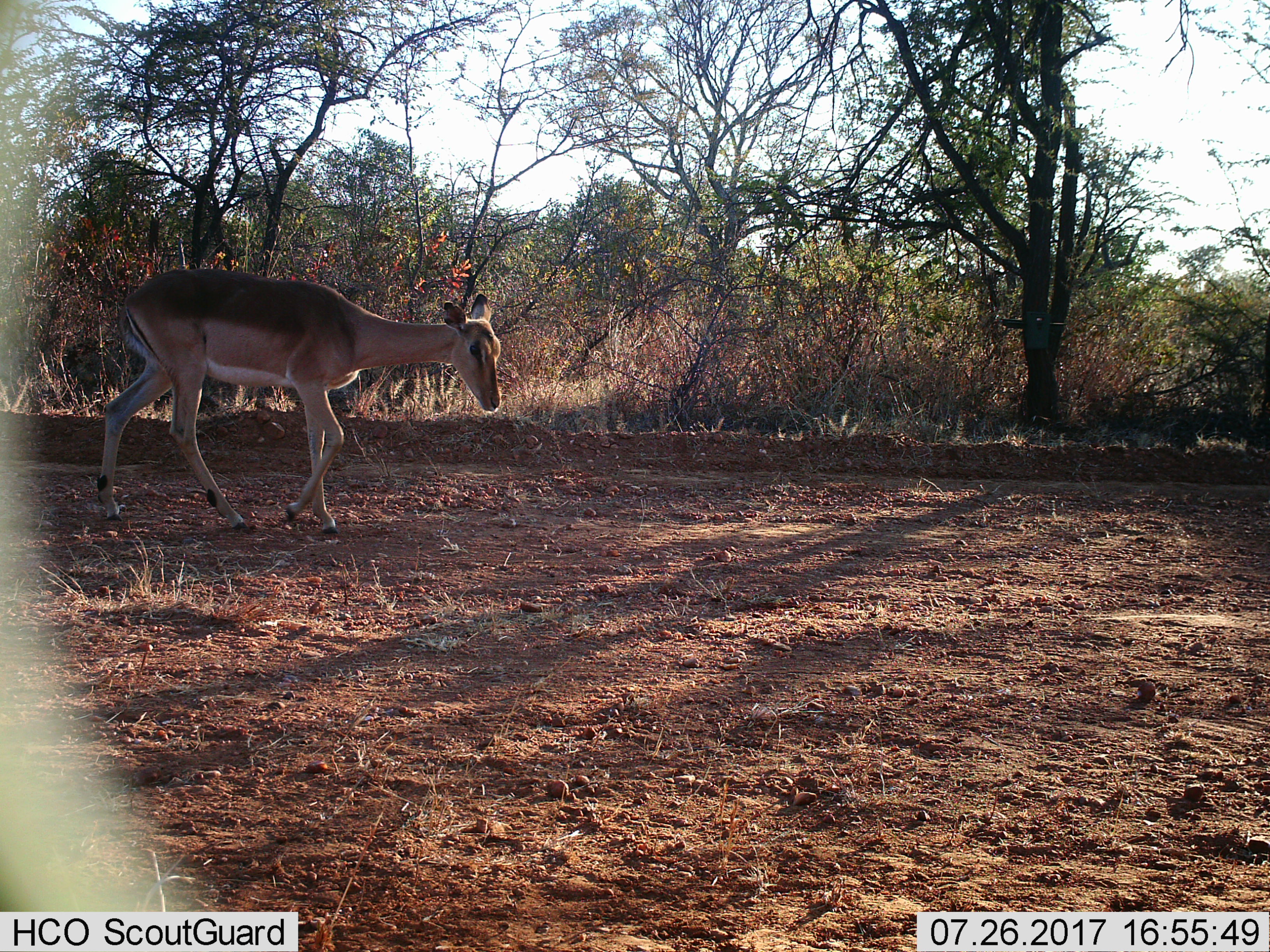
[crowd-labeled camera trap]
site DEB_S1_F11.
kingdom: Animalia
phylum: Chordata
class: Mammalia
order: Artiodactyla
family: Bovidae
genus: Aepyceros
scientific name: Aepyceros melampus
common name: impala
Impala (Aepyceros melampus), count 1. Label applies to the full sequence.